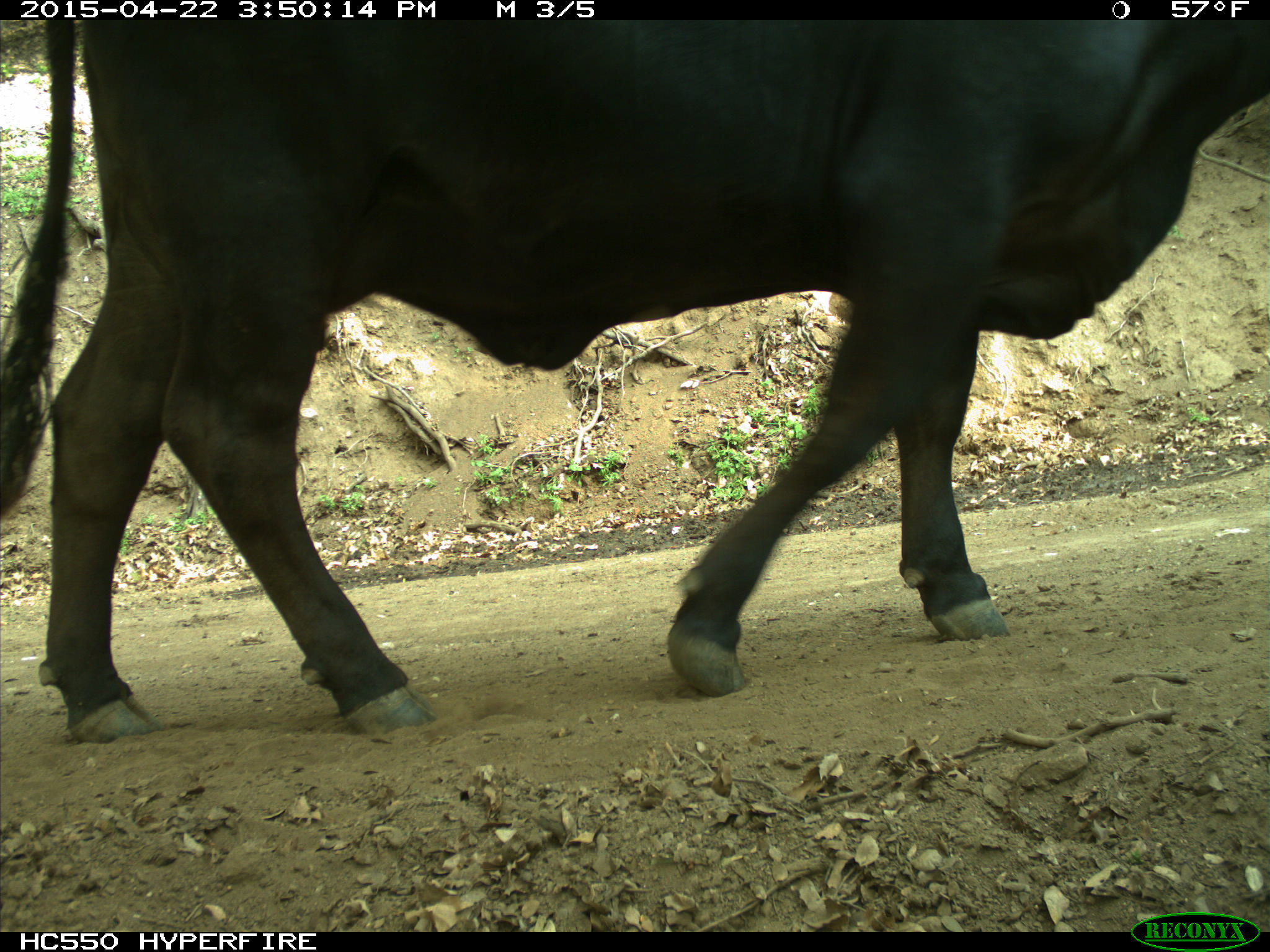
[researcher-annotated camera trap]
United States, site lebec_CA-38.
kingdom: Animalia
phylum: Chordata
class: Mammalia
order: Artiodactyla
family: Bovidae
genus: Bos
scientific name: Bos taurus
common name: domestic cow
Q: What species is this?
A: Bos taurus (domestic cow).